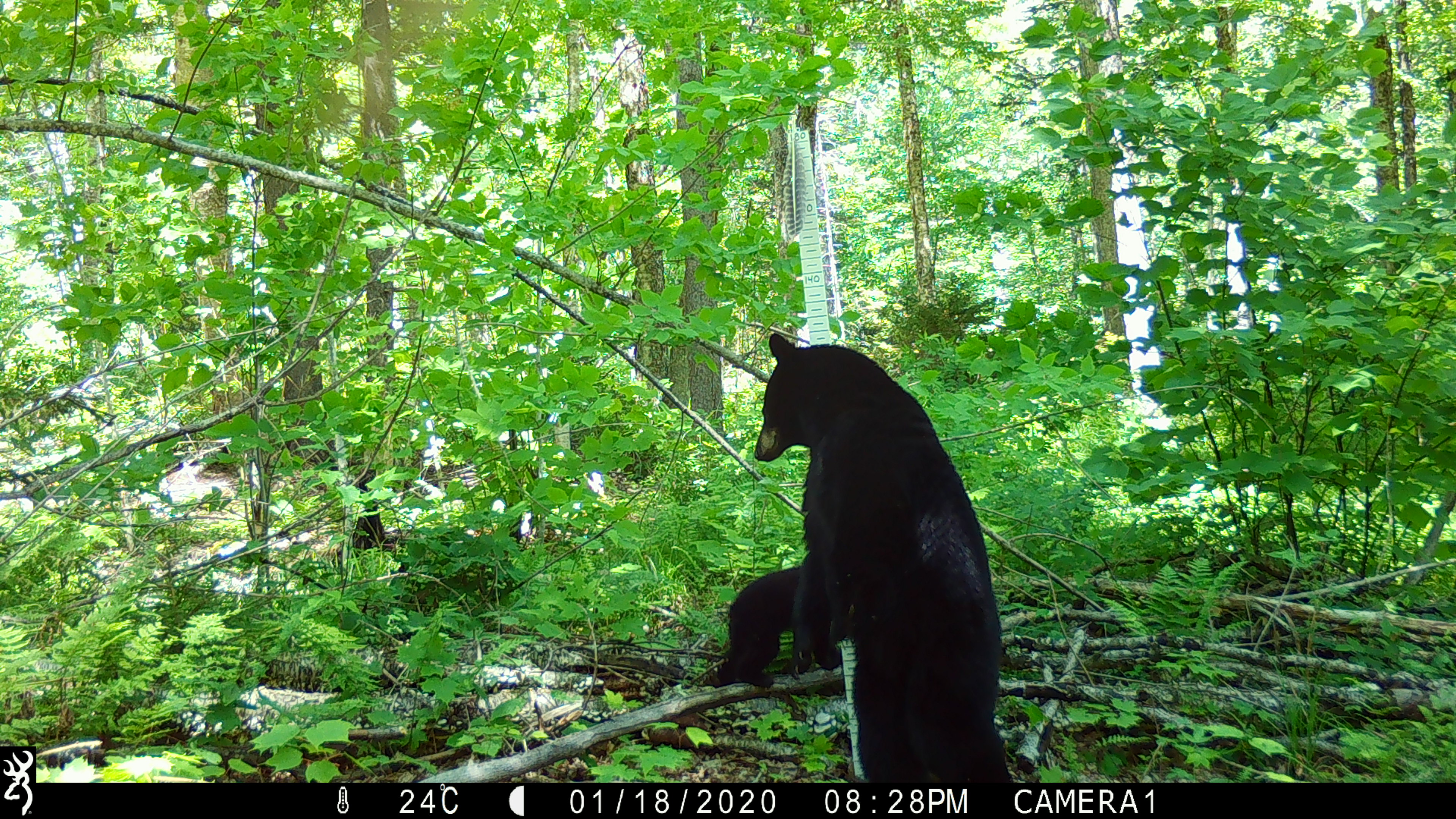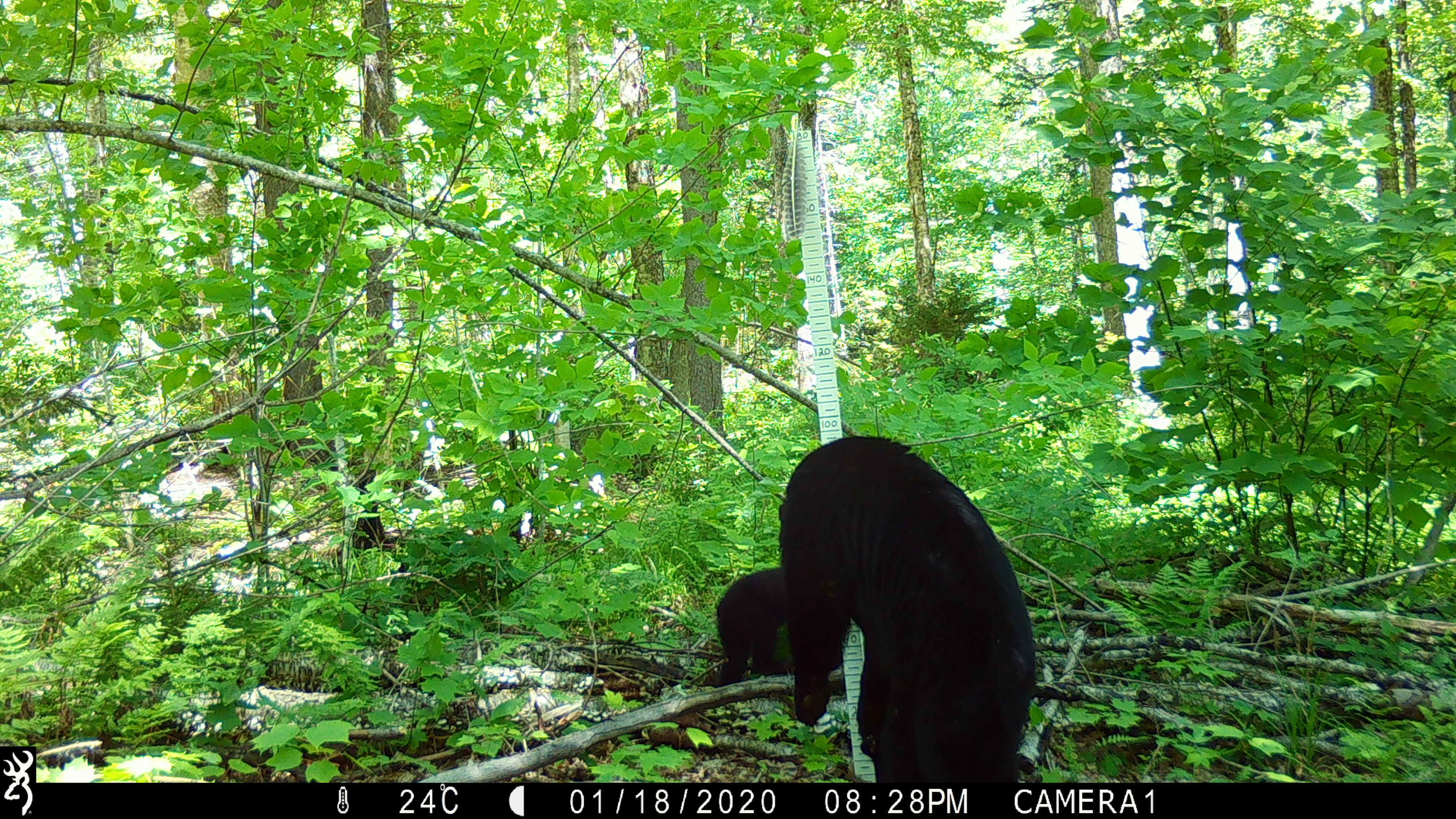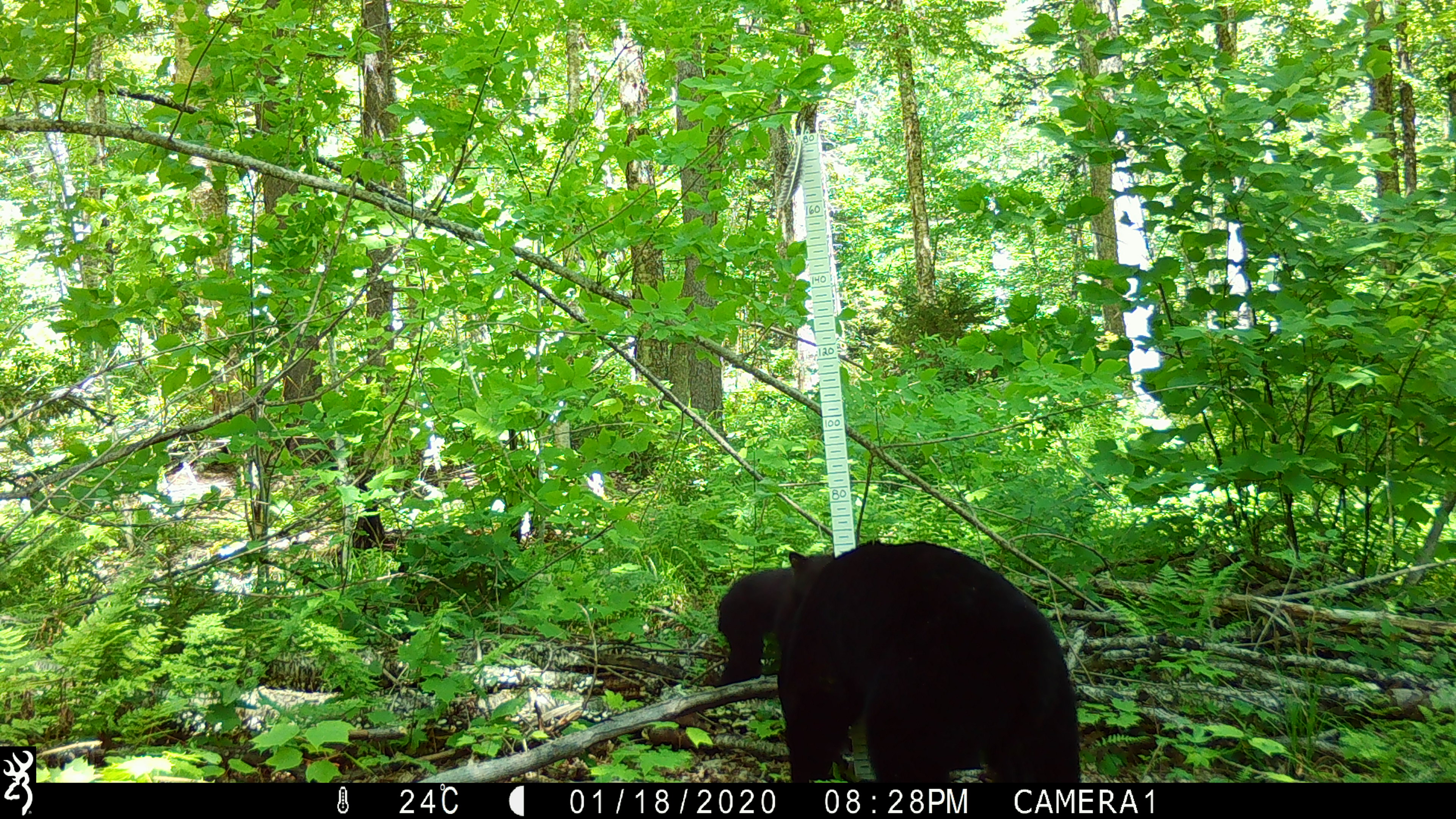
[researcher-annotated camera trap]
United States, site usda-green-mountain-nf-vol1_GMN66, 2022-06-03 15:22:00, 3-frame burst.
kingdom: Animalia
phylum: Chordata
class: Mammalia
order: Carnivora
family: Ursidae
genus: Ursus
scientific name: Ursus americanus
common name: black bear